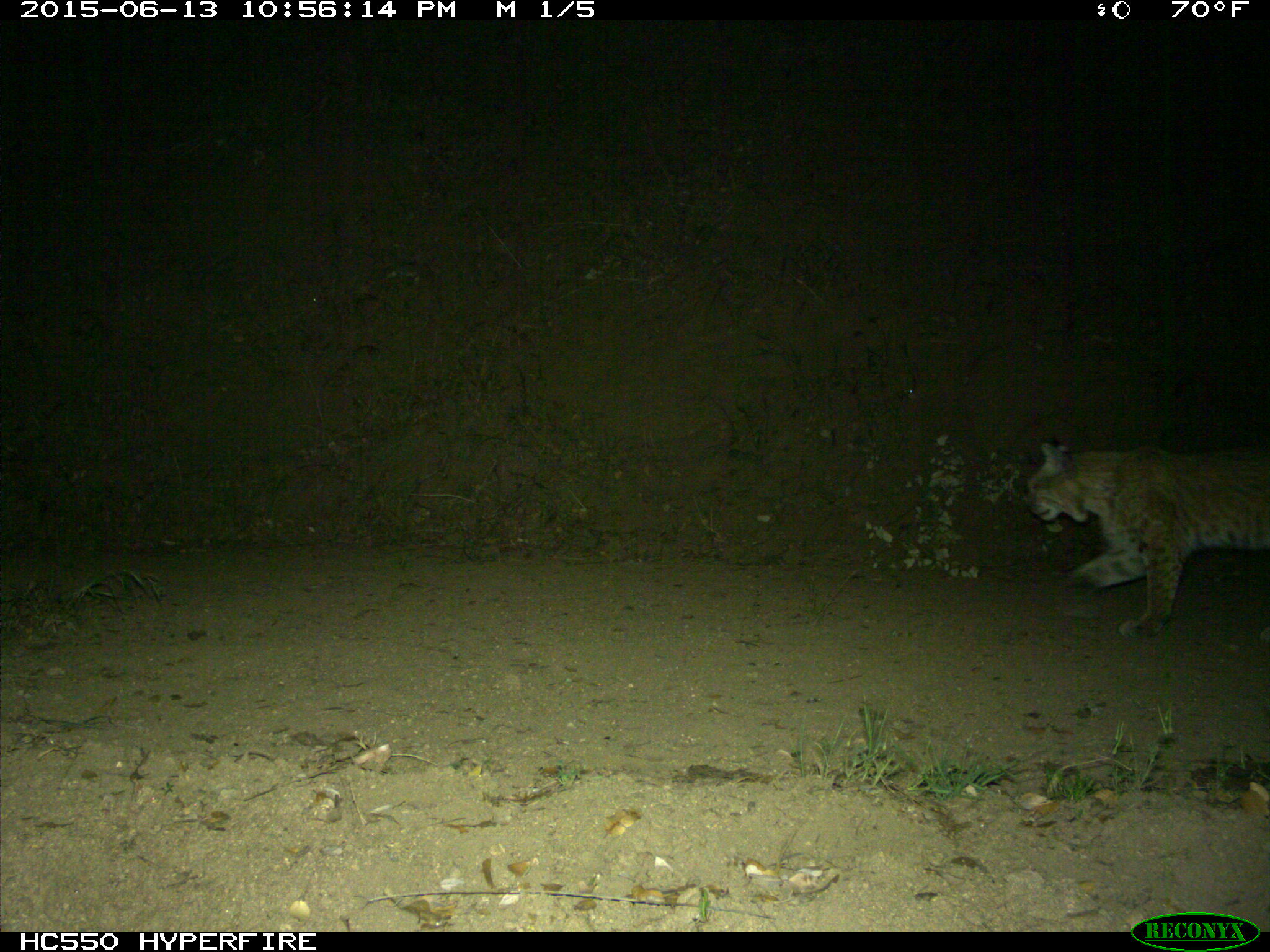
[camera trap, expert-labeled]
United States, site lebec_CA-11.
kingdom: Animalia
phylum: Chordata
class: Mammalia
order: Carnivora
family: Felidae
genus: Lynx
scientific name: Lynx rufus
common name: bobcat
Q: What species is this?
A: Lynx rufus (bobcat).